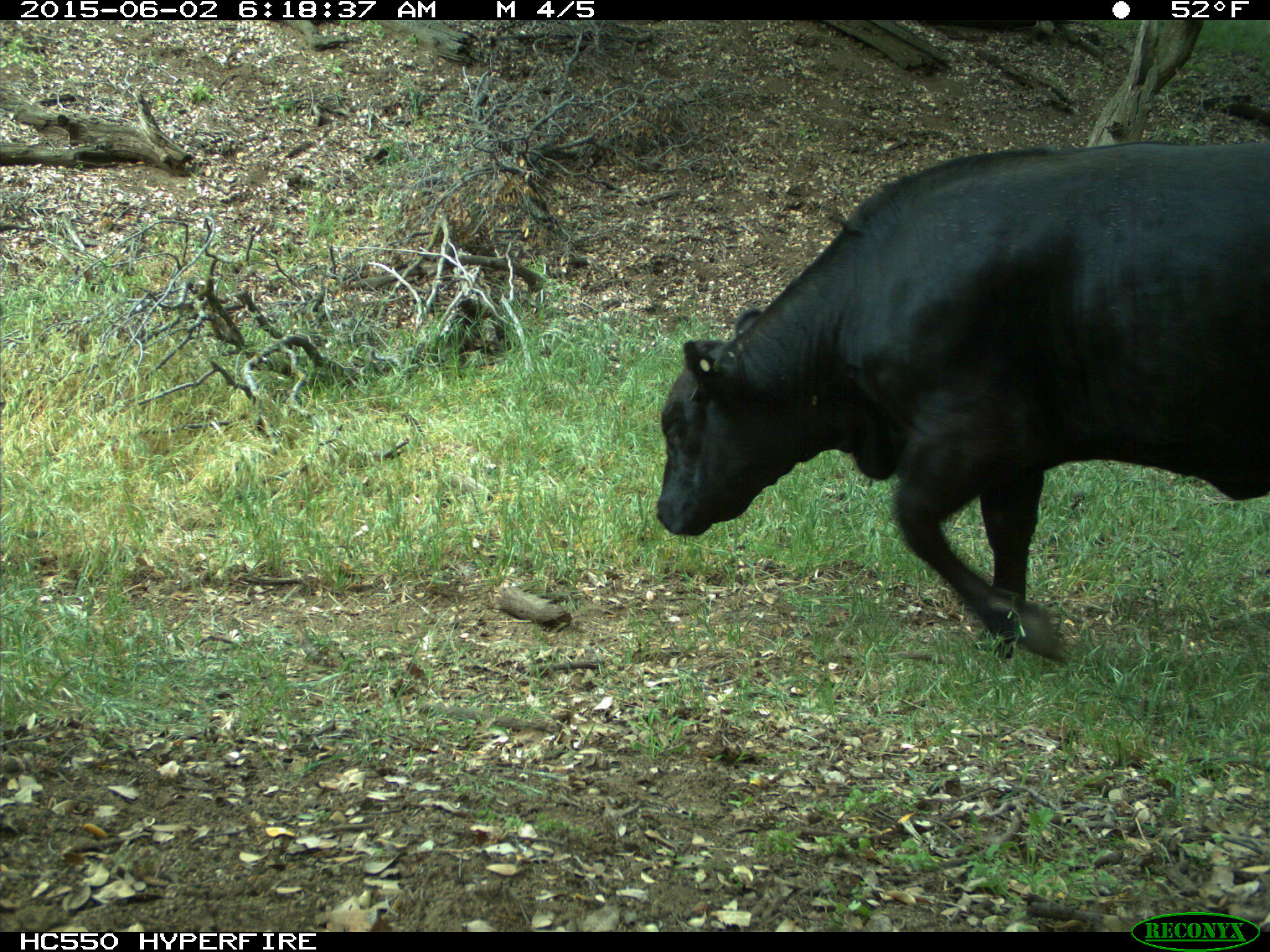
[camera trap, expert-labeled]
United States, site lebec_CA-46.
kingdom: Animalia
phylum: Chordata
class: Mammalia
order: Artiodactyla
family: Bovidae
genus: Bos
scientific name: Bos taurus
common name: domestic cow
Bos taurus (domestic cow).